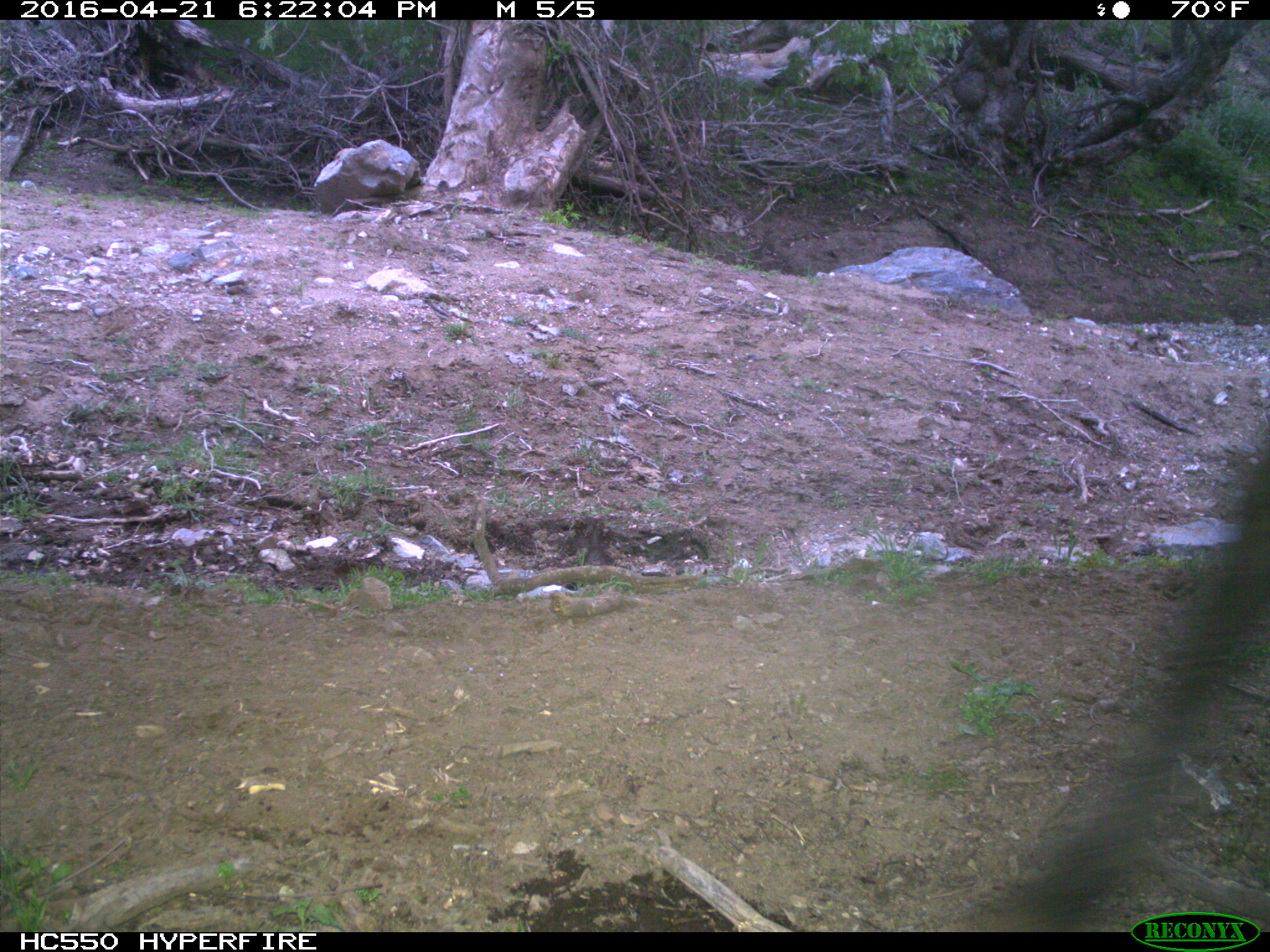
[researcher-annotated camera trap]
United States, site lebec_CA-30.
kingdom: Animalia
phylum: Chordata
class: Mammalia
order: Artiodactyla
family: Bovidae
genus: Bos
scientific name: Bos taurus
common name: domestic cow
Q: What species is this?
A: Bos taurus (domestic cow).